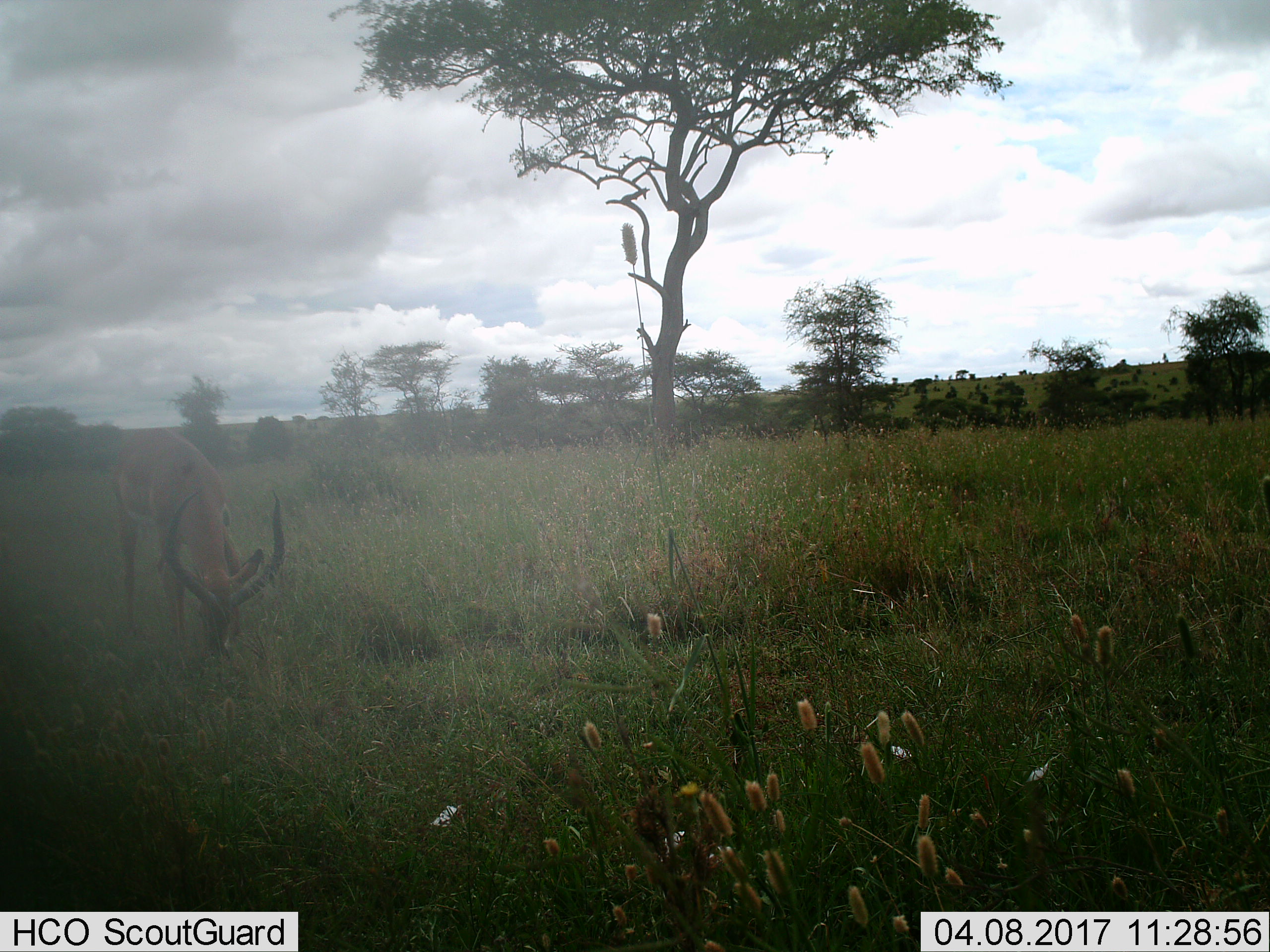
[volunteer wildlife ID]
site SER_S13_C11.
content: unidentified animal